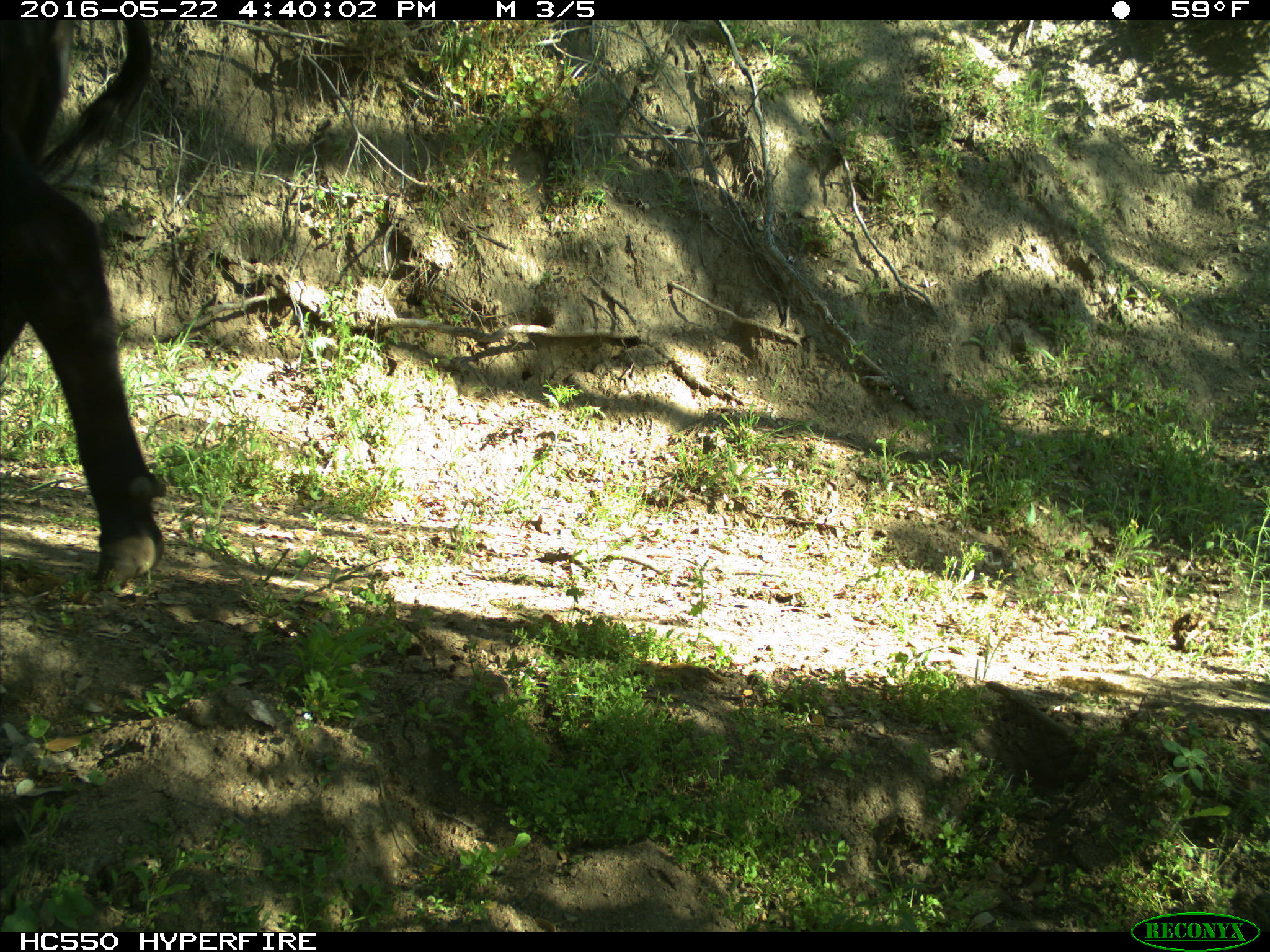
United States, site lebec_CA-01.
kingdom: Animalia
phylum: Chordata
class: Mammalia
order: Artiodactyla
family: Bovidae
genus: Bos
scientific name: Bos taurus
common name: domestic cow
Bos taurus (domestic cow).